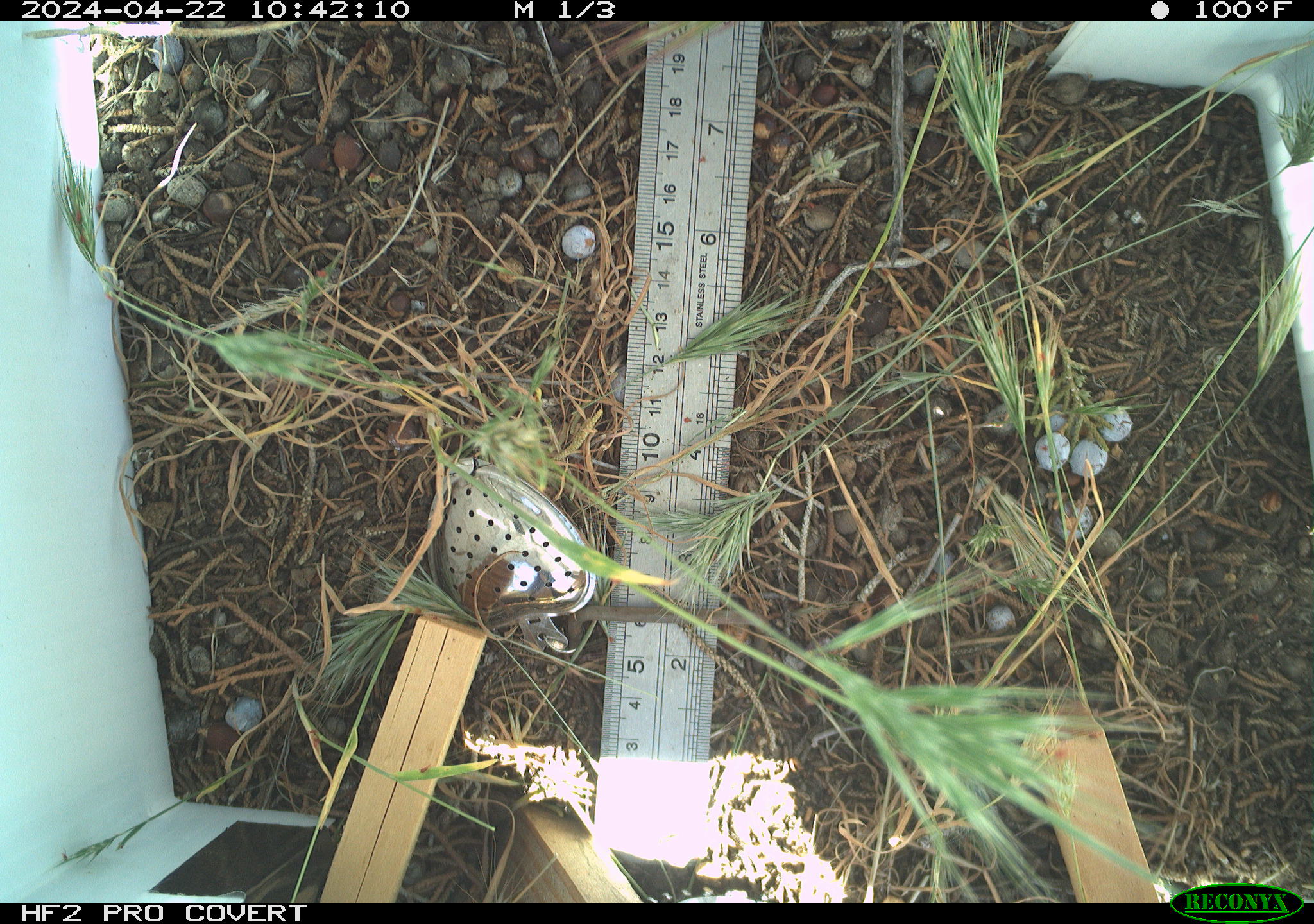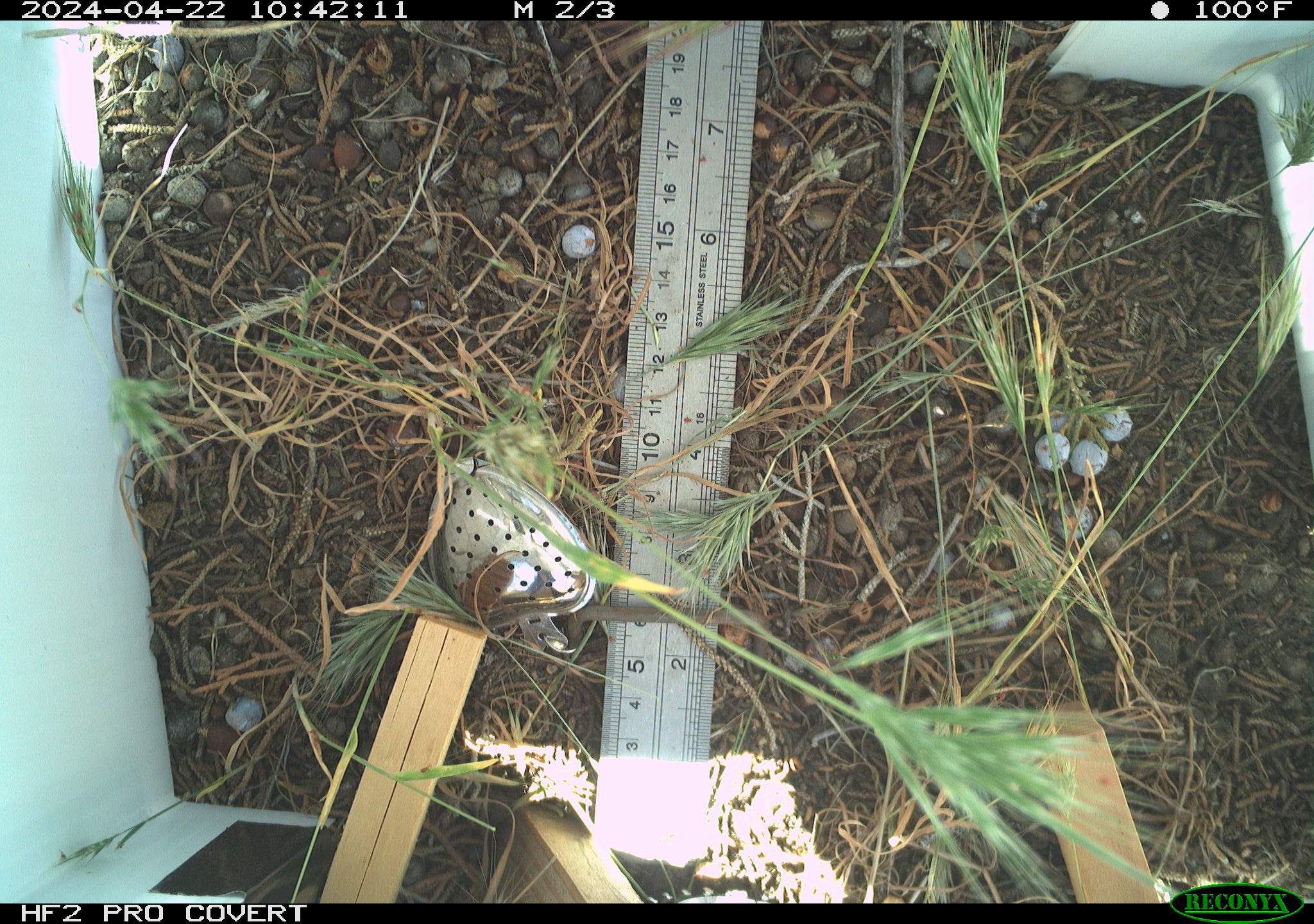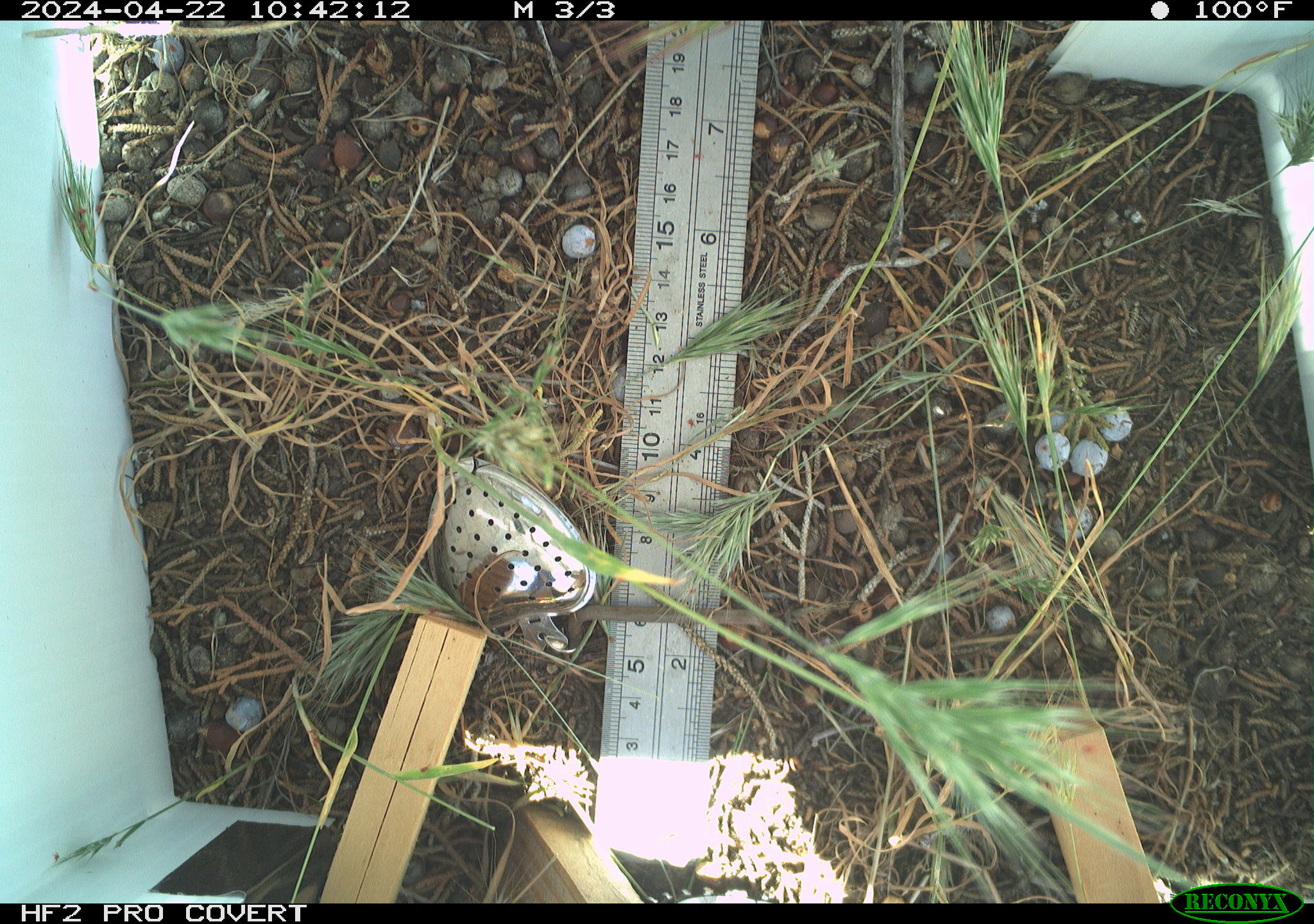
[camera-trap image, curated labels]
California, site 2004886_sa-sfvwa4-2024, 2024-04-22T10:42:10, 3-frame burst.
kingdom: Animalia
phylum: Arthropoda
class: Insecta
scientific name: Insecta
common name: insect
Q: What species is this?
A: Insect (Insecta).